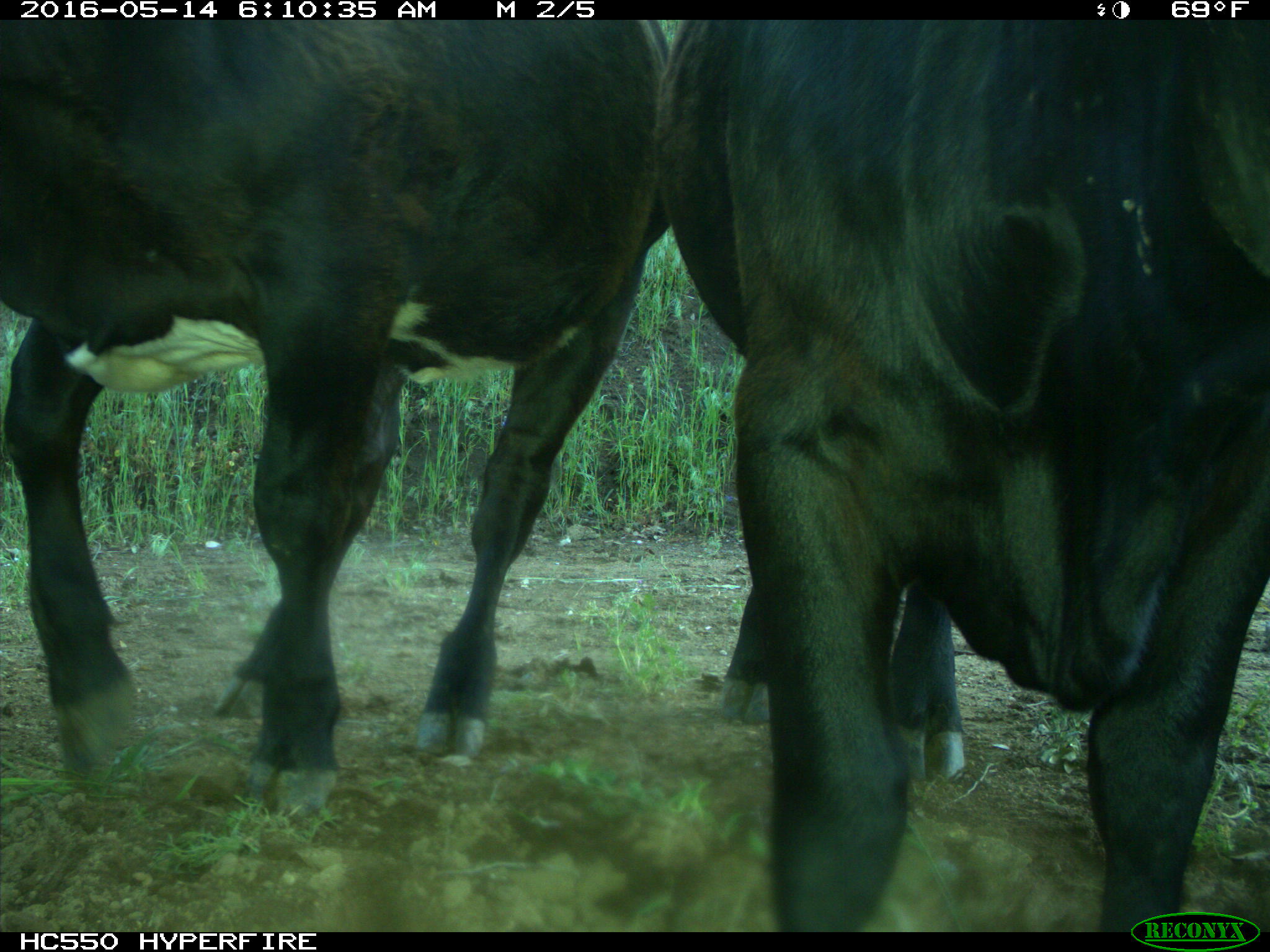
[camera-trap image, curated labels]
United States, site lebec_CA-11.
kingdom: Animalia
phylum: Chordata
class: Mammalia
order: Artiodactyla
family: Bovidae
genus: Bos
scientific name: Bos taurus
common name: domestic cow